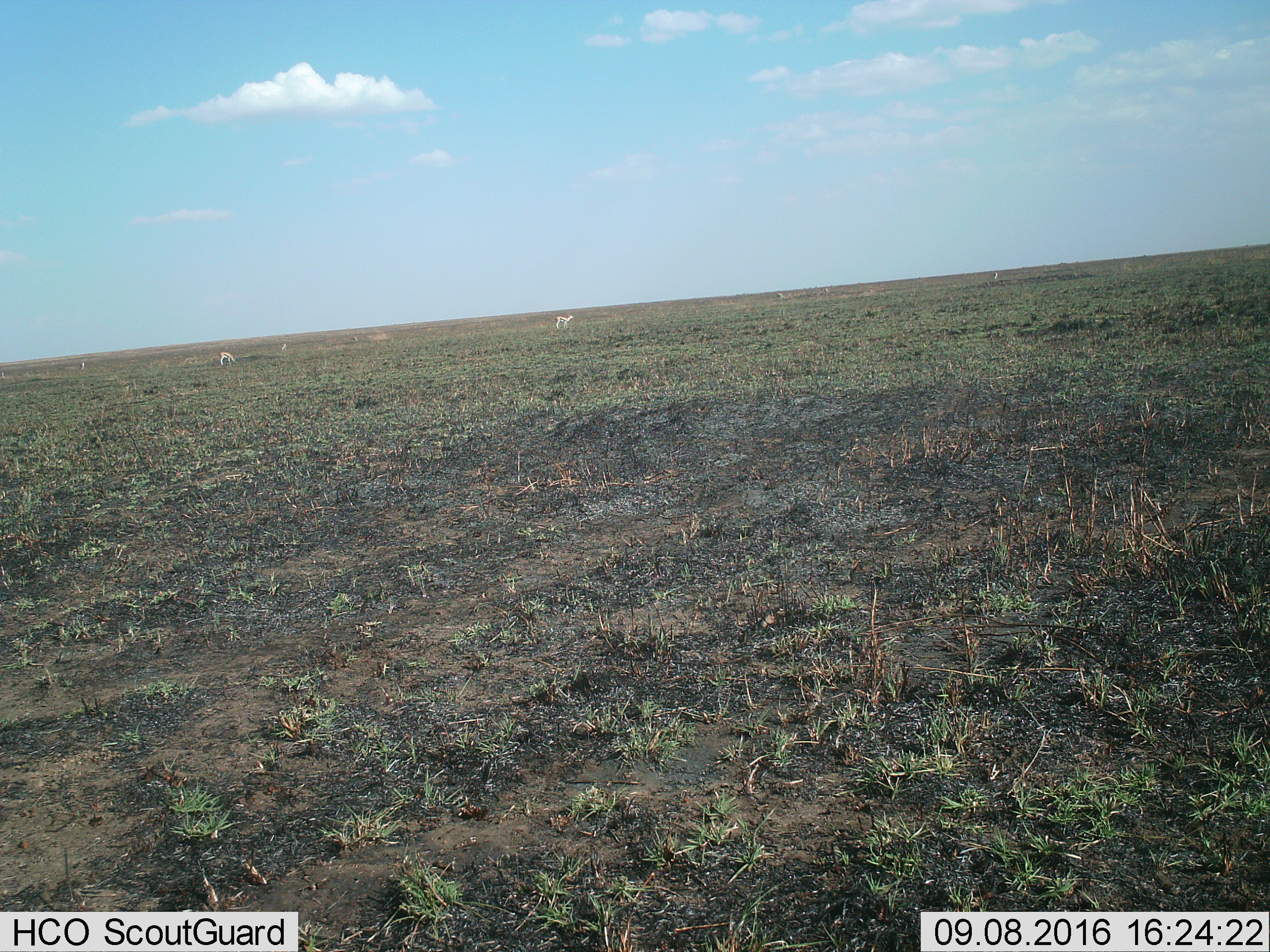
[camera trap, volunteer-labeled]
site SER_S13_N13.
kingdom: Animalia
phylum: Chordata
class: Mammalia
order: Artiodactyla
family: Bovidae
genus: Eudorcas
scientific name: Eudorcas thomsonii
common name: thomson's gazelle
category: gazellethomsons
Gazellethomsons (thomson's gazelle) (Eudorcas thomsonii), count 6. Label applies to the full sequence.